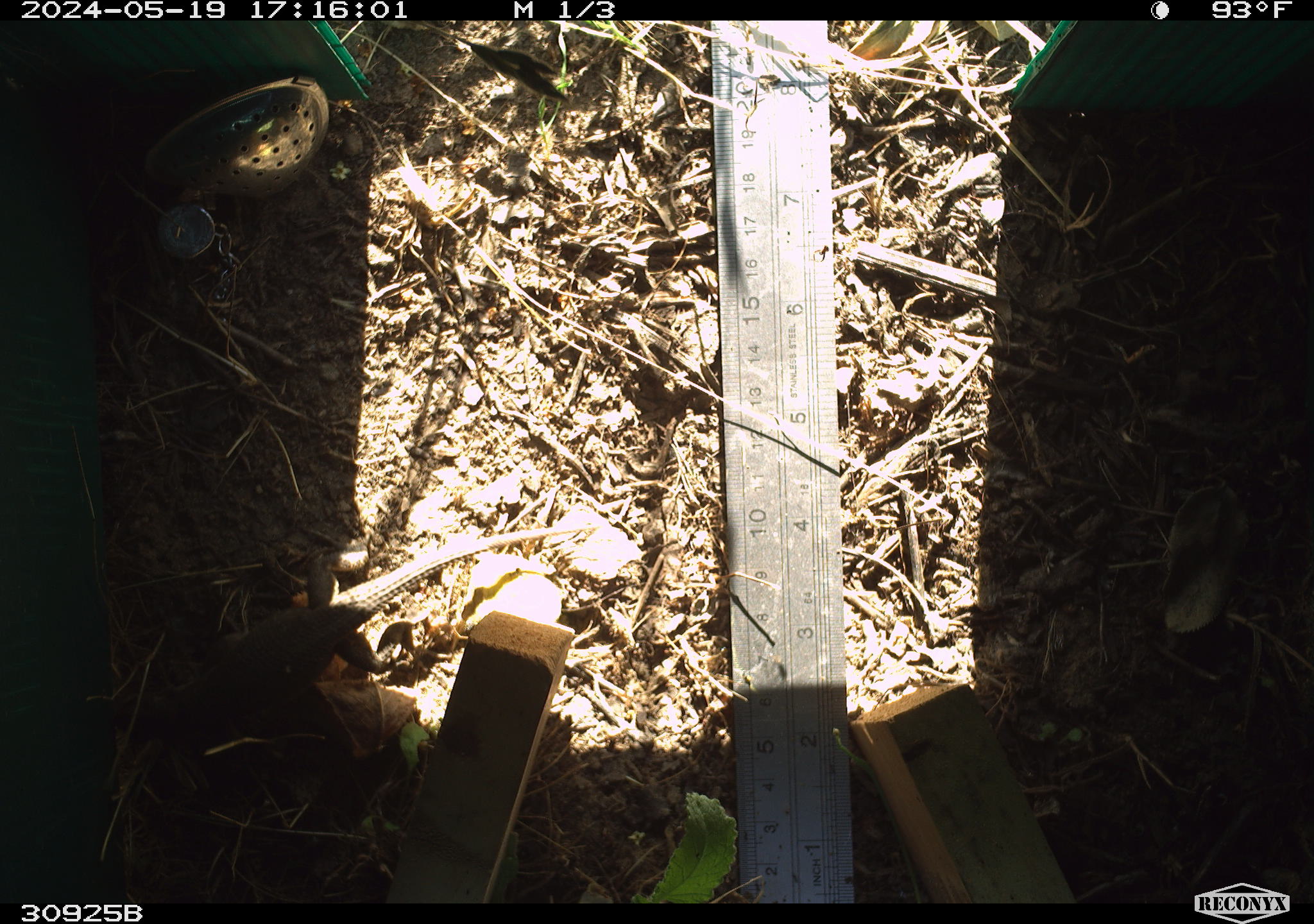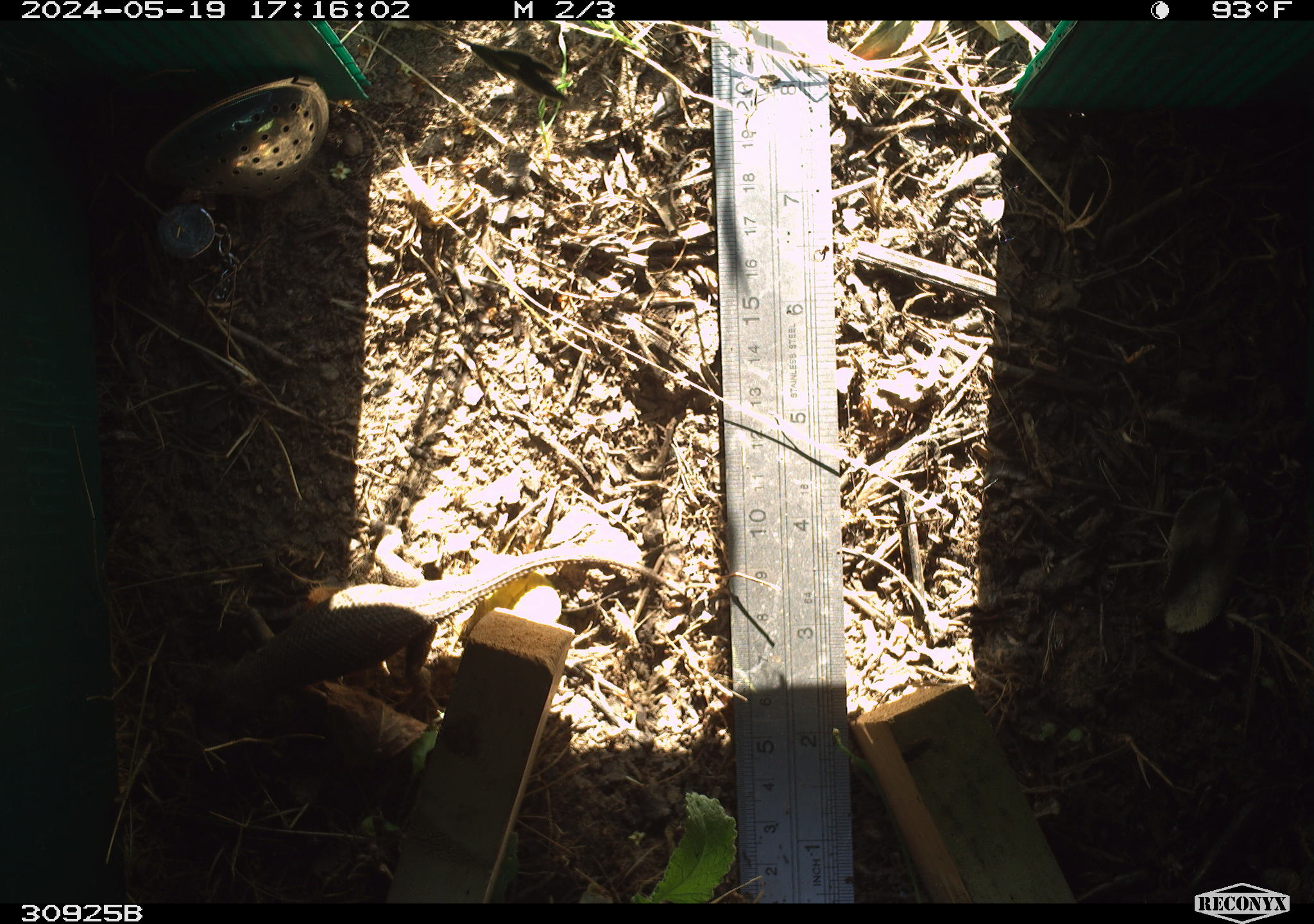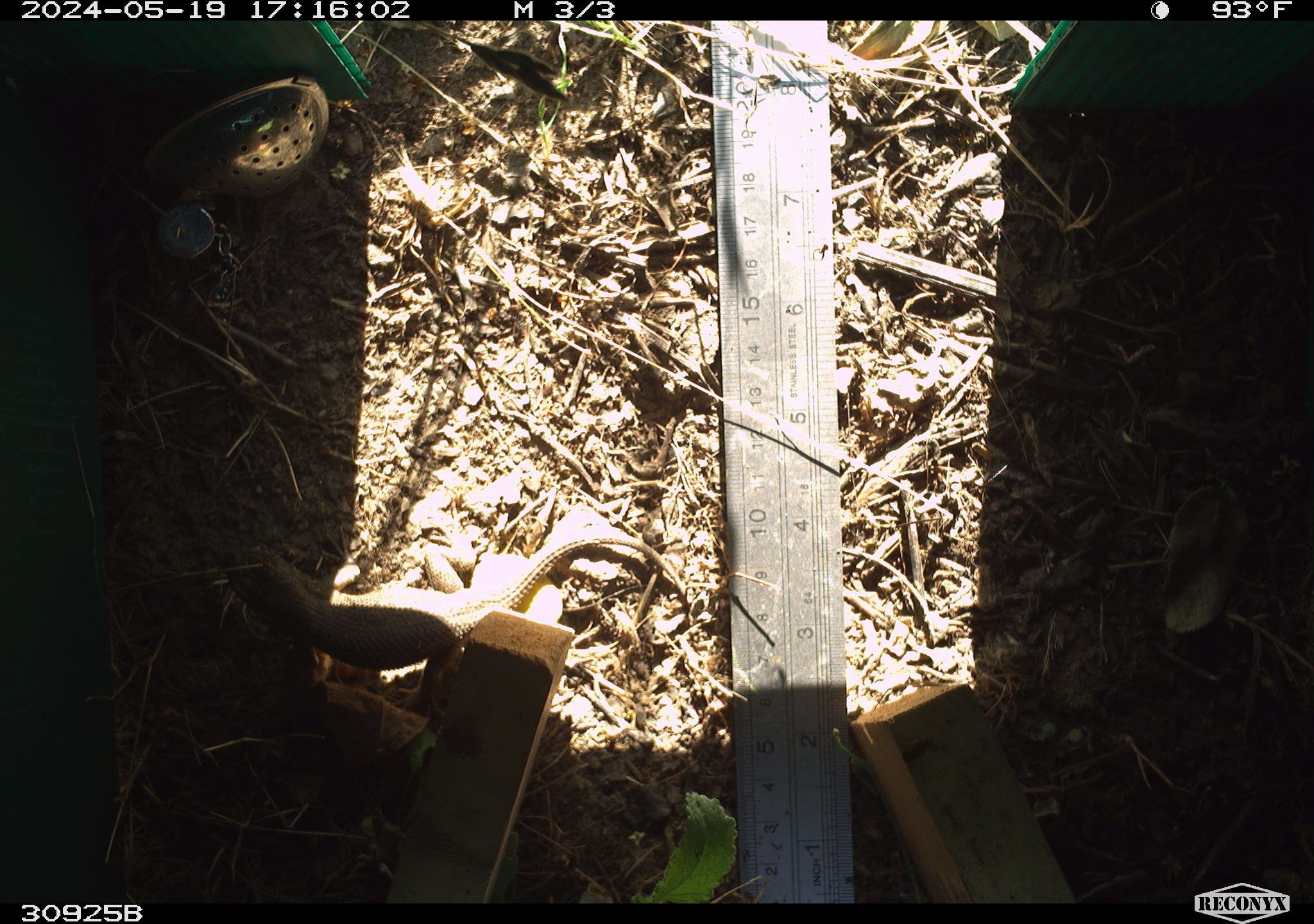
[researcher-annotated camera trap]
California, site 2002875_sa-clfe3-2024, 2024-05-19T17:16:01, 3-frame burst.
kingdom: Animalia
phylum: Chordata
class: Reptilia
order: Squamata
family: Phrynosomatidae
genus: Sceloporus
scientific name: Sceloporus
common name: spiny lizards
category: sceloporus species